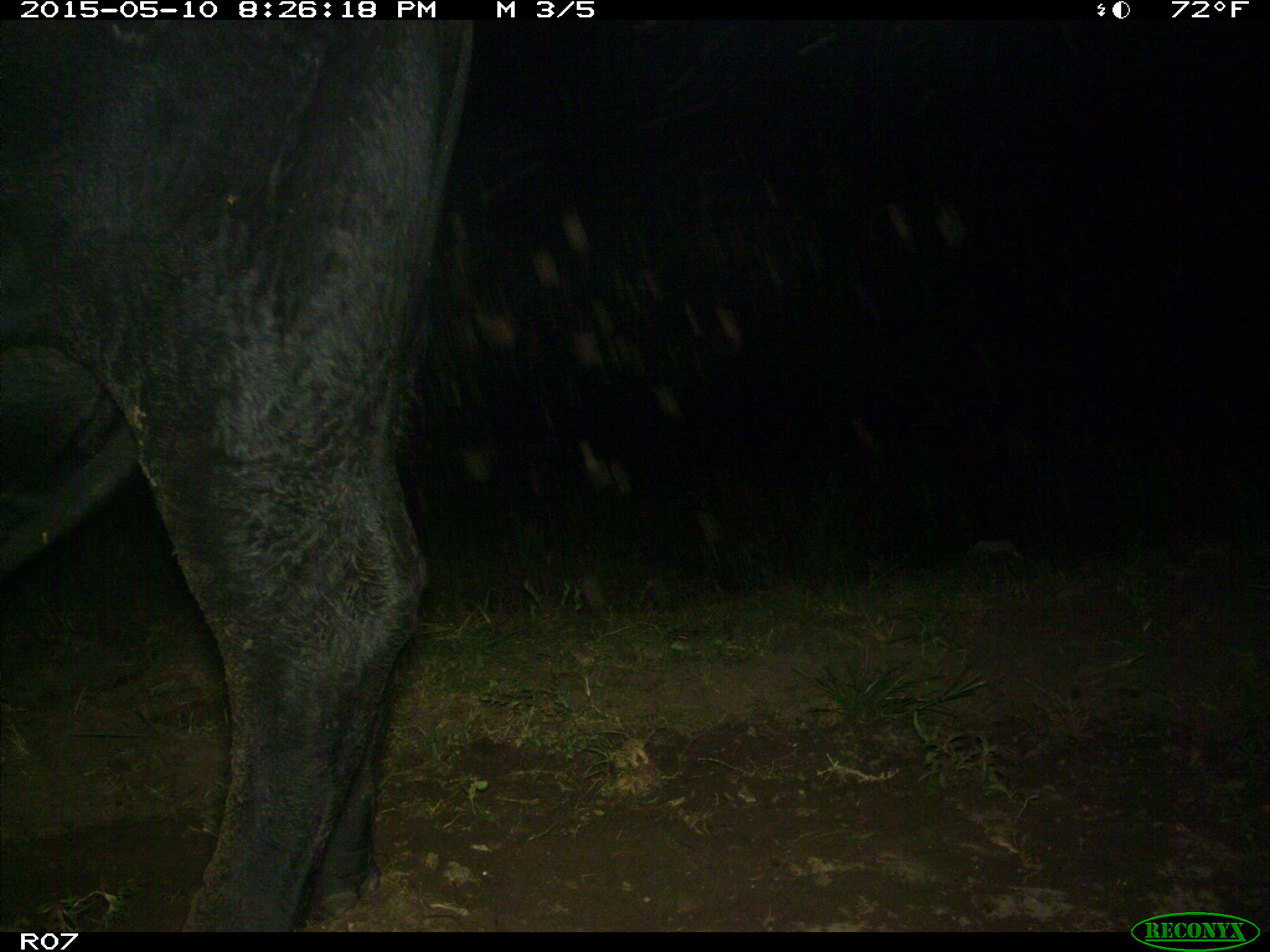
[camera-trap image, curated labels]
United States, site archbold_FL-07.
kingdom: Animalia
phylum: Chordata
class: Mammalia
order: Artiodactyla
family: Bovidae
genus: Bos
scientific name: Bos taurus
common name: domestic cow